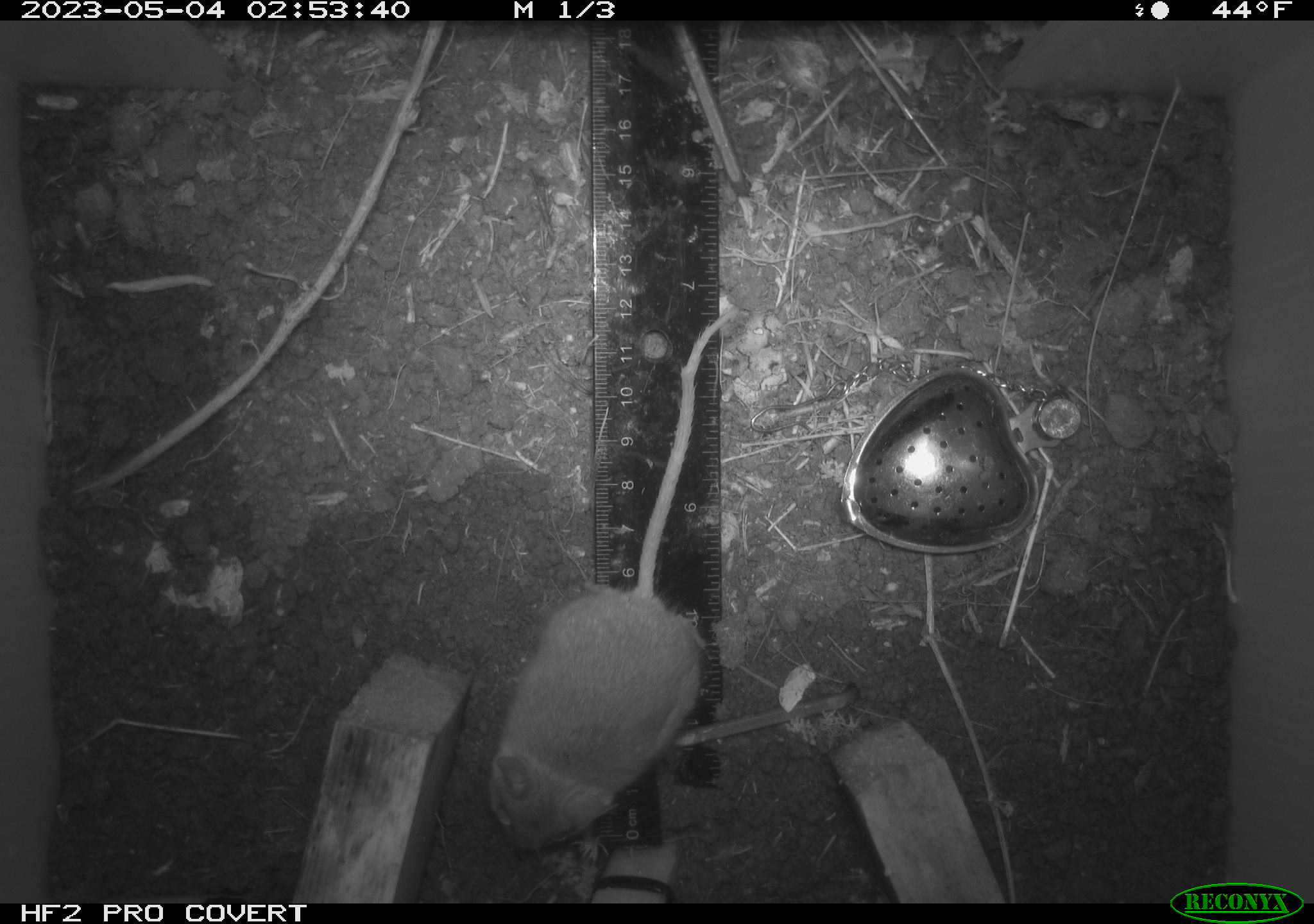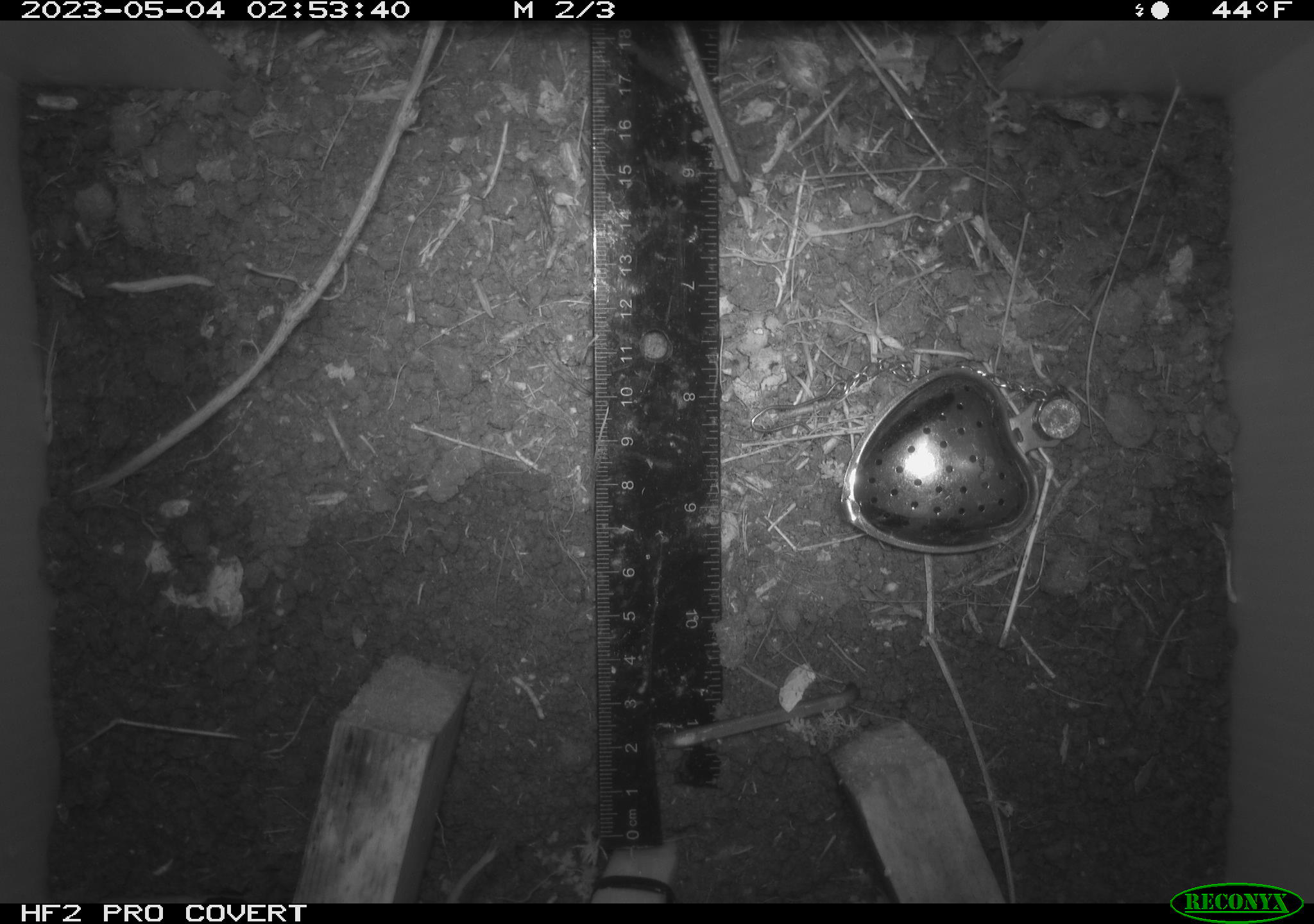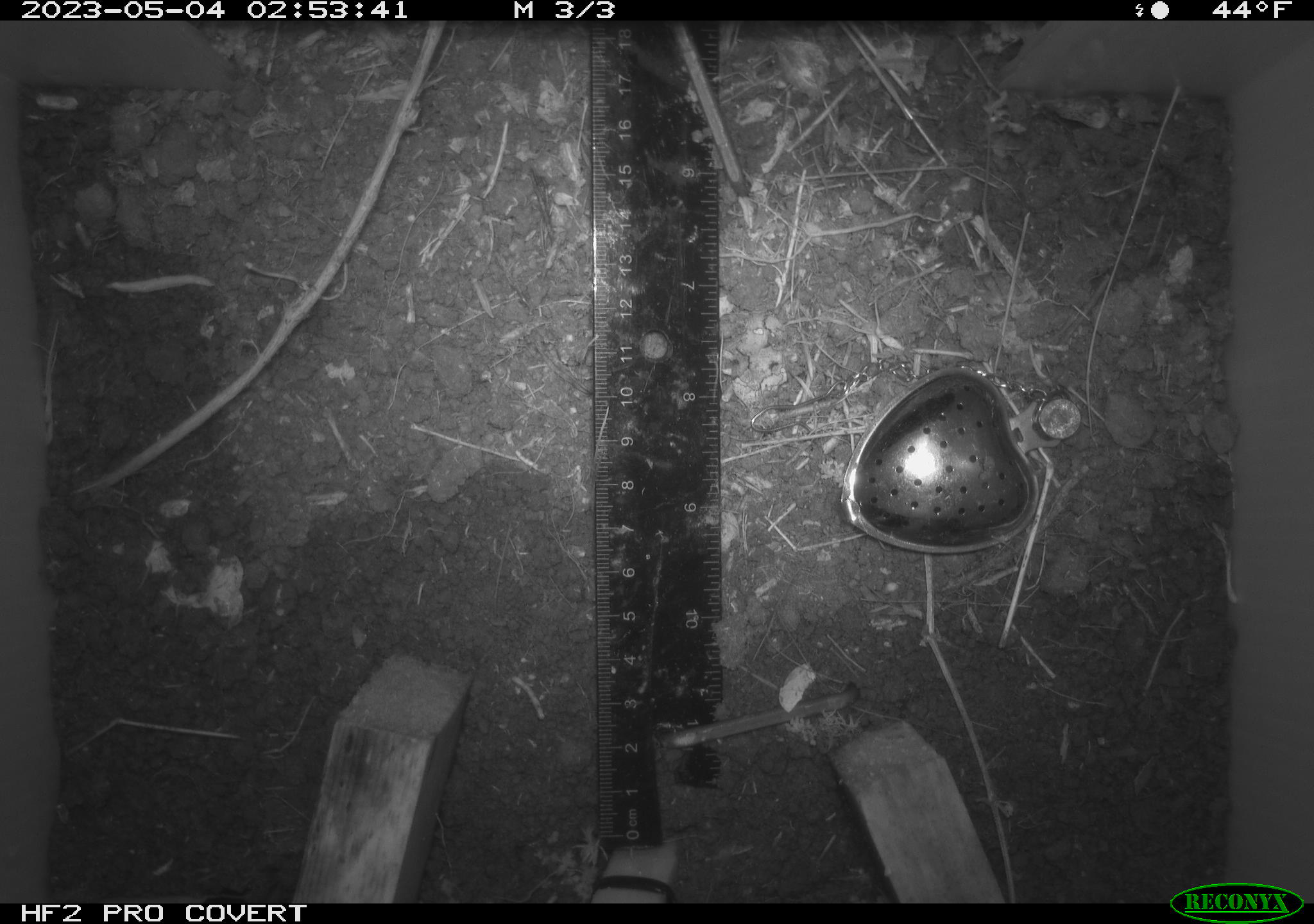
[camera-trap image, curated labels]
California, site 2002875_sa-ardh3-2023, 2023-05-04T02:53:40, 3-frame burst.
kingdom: Animalia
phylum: Chordata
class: Mammalia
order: Rodentia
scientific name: Rodentia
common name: mouse species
Mouse species (Rodentia).